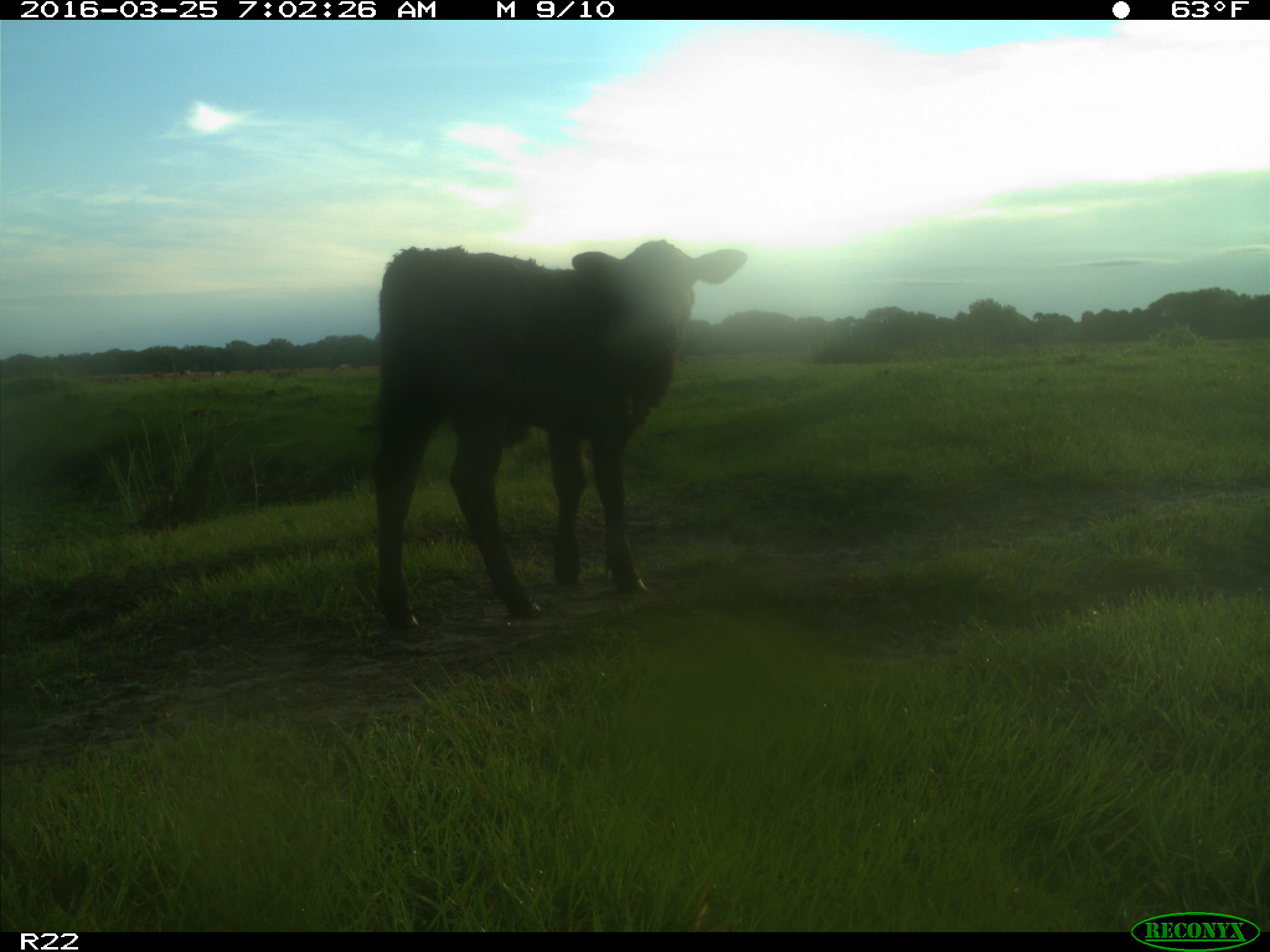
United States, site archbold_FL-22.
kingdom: Animalia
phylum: Chordata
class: Mammalia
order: Artiodactyla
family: Bovidae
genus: Bos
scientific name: Bos taurus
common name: domestic cow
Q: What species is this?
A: Bos taurus (domestic cow).